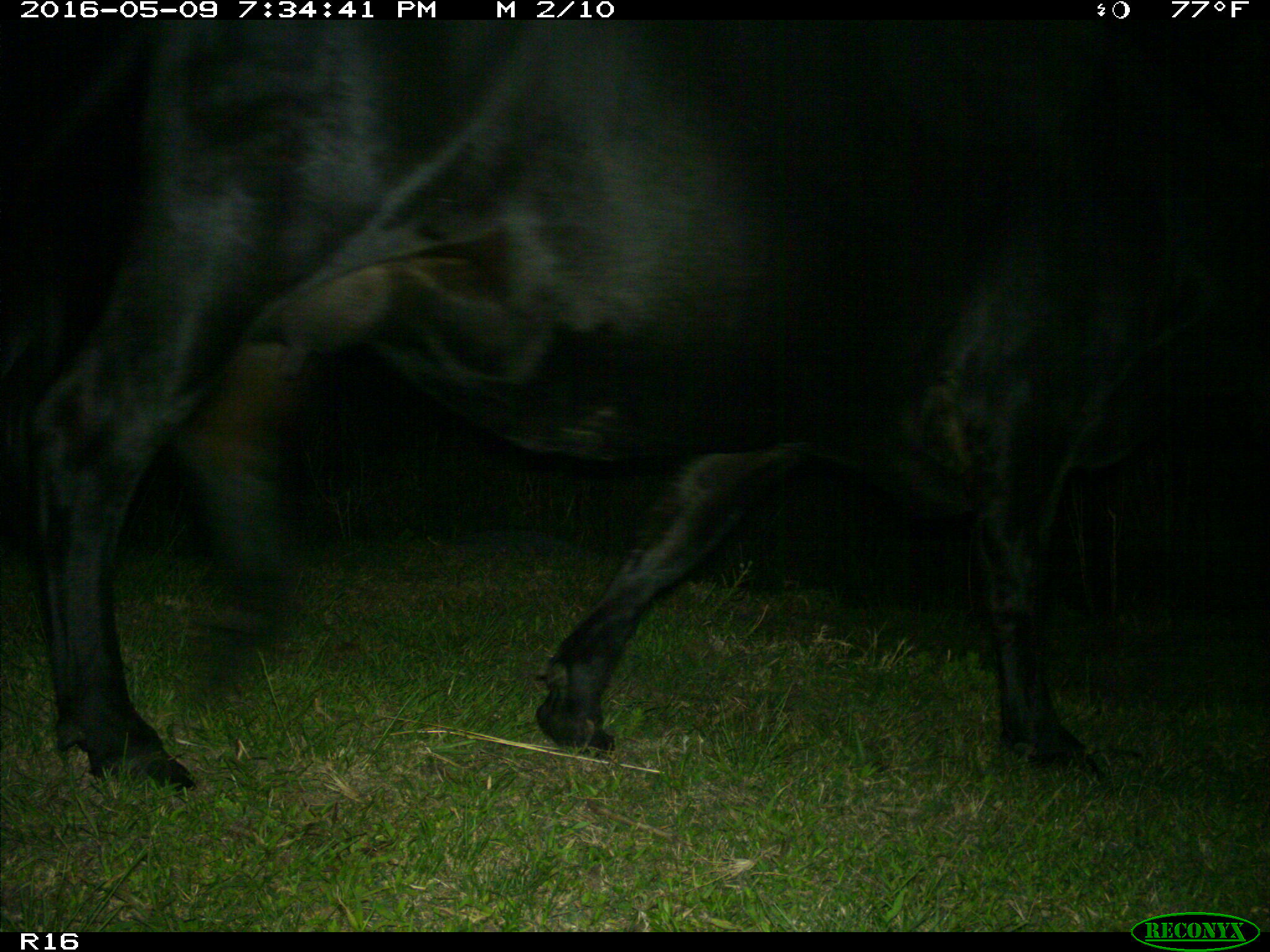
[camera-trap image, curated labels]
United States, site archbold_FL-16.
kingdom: Animalia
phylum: Chordata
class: Mammalia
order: Artiodactyla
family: Bovidae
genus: Bos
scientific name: Bos taurus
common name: domestic cow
Bos taurus (domestic cow).